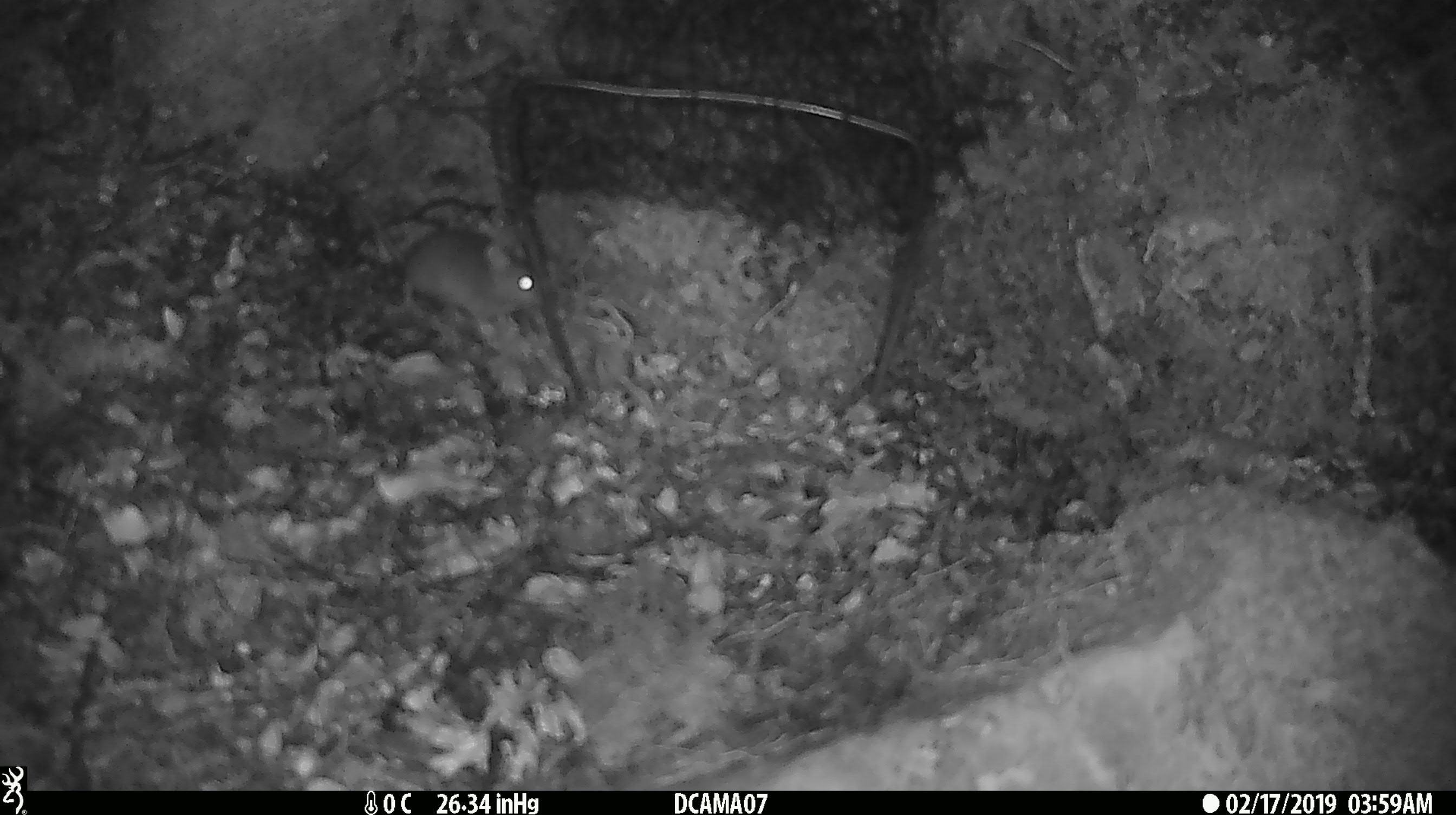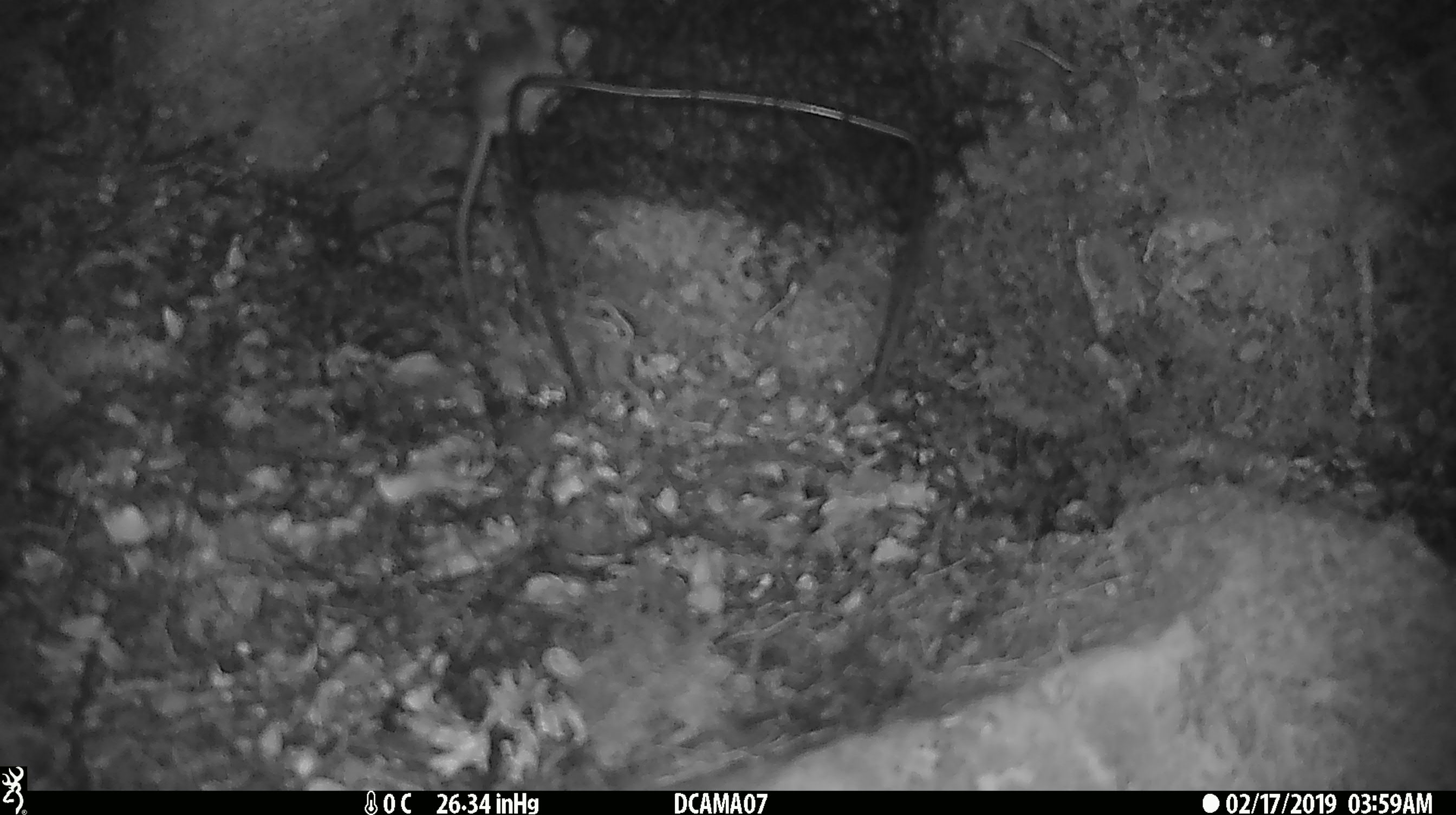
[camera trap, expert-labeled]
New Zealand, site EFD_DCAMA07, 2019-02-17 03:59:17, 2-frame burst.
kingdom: Animalia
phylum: Chordata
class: Mammalia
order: Rodentia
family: Muridae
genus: Mus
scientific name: Mus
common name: mouse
Mouse (Mus).